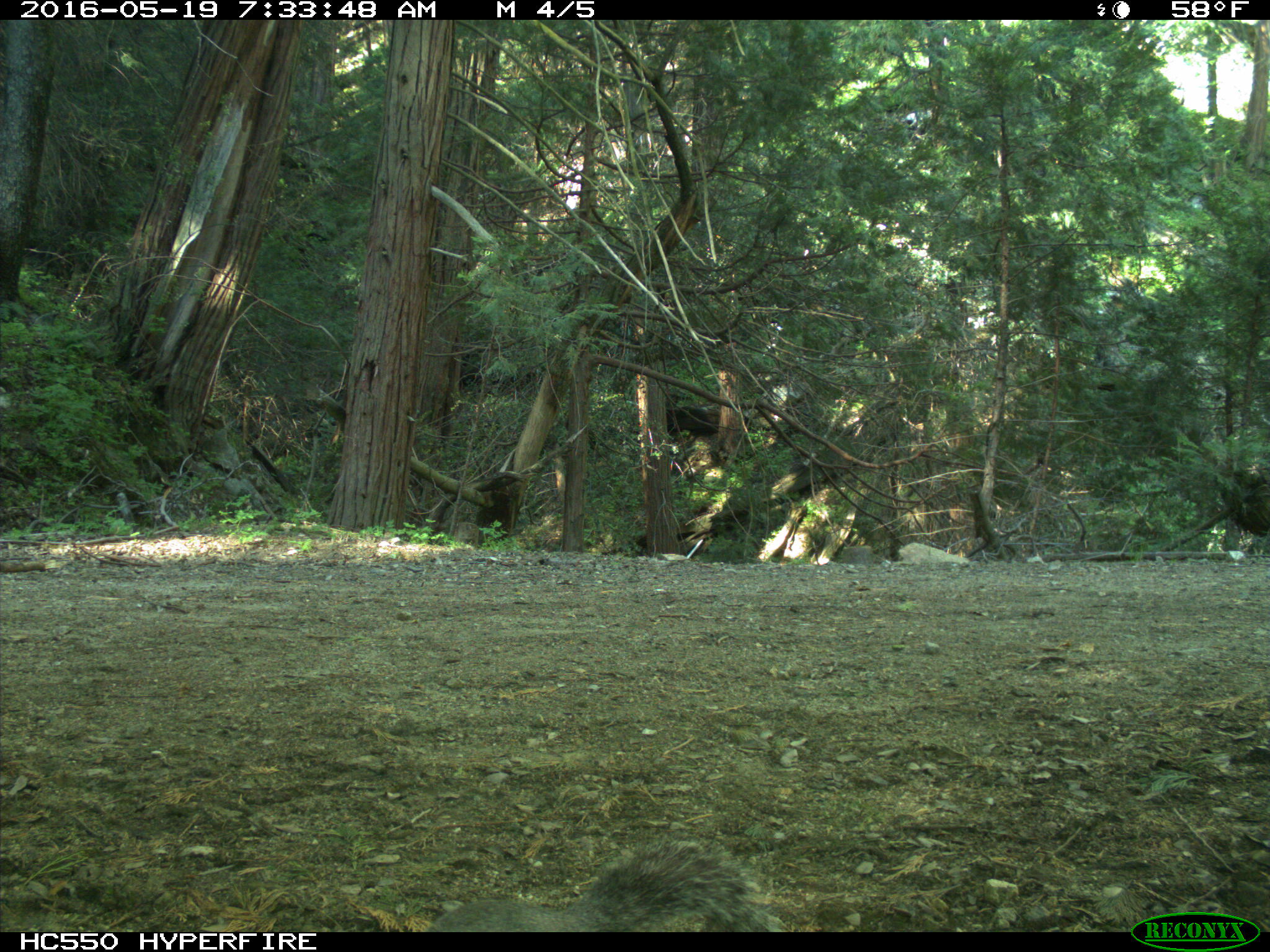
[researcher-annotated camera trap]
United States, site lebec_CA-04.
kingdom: Animalia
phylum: Chordata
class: Mammalia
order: Rodentia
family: Sciuridae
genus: Sciurus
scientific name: Sciurus carolinensis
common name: eastern gray squirrel